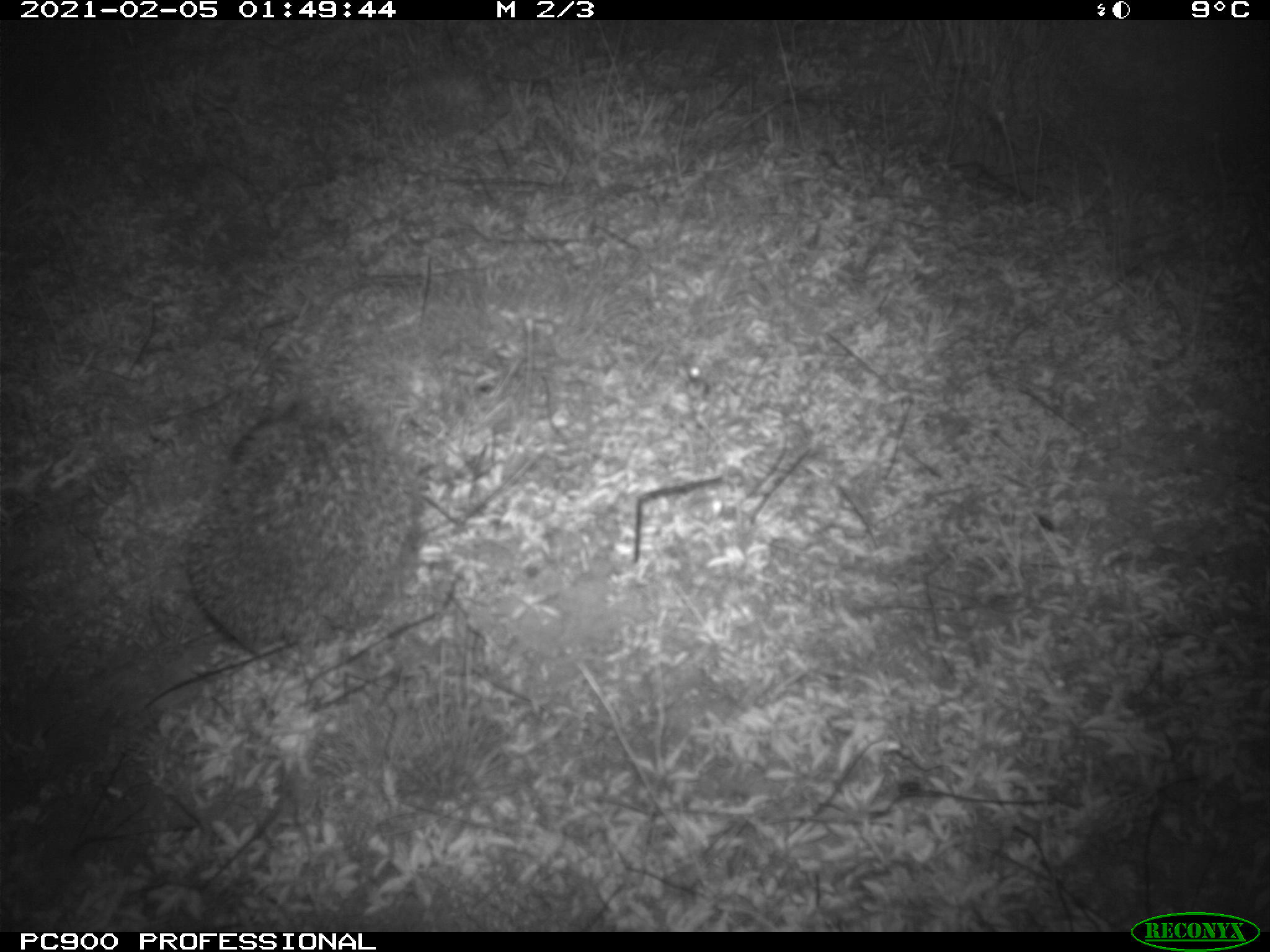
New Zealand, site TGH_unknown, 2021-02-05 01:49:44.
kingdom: Animalia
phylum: Chordata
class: Mammalia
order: Eulipotyphla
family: Erinaceidae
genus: Erinaceus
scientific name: Erinaceus europaeus europaeus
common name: european hedgehog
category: hedgehog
Hedgehog (european hedgehog) (Erinaceus europaeus europaeus).